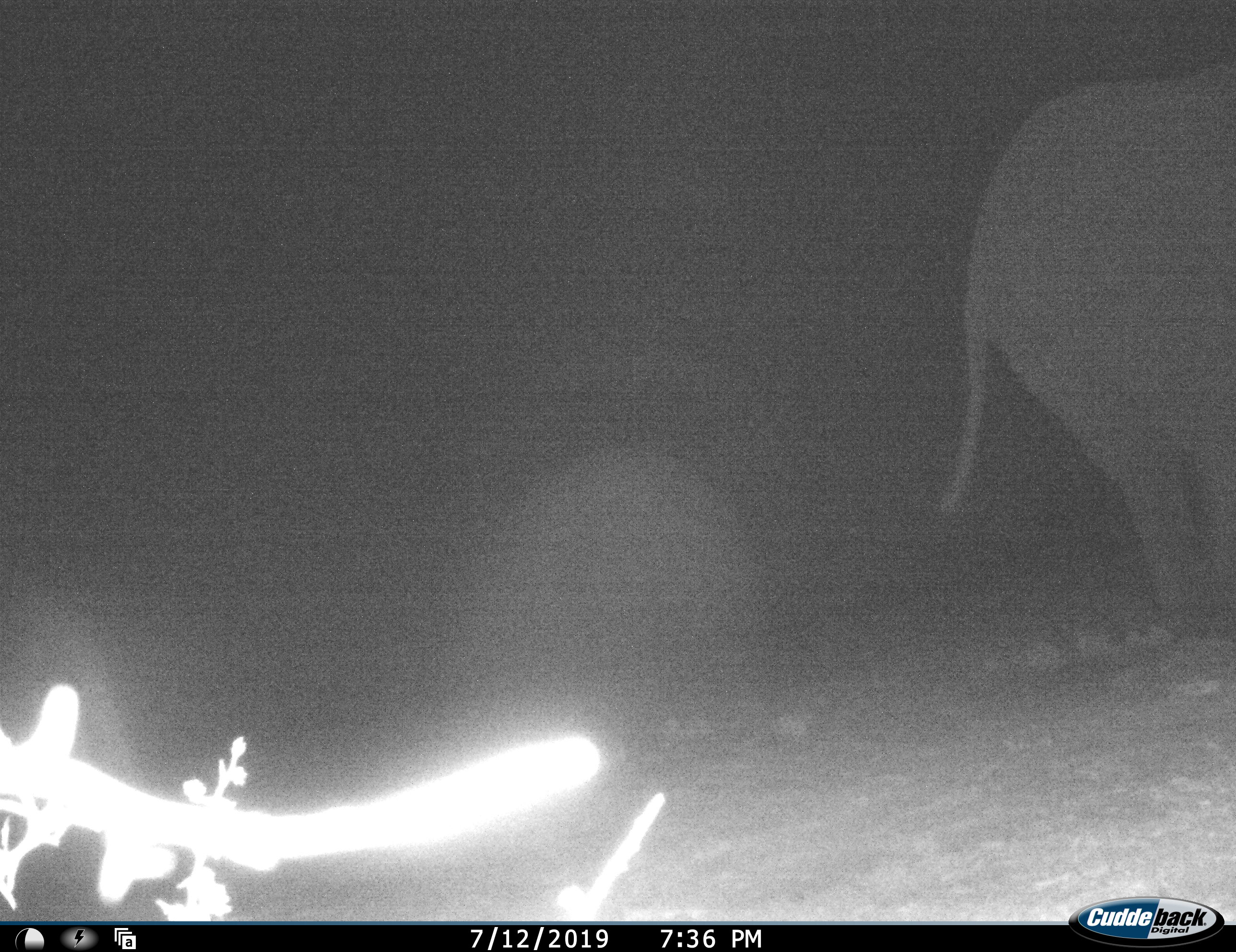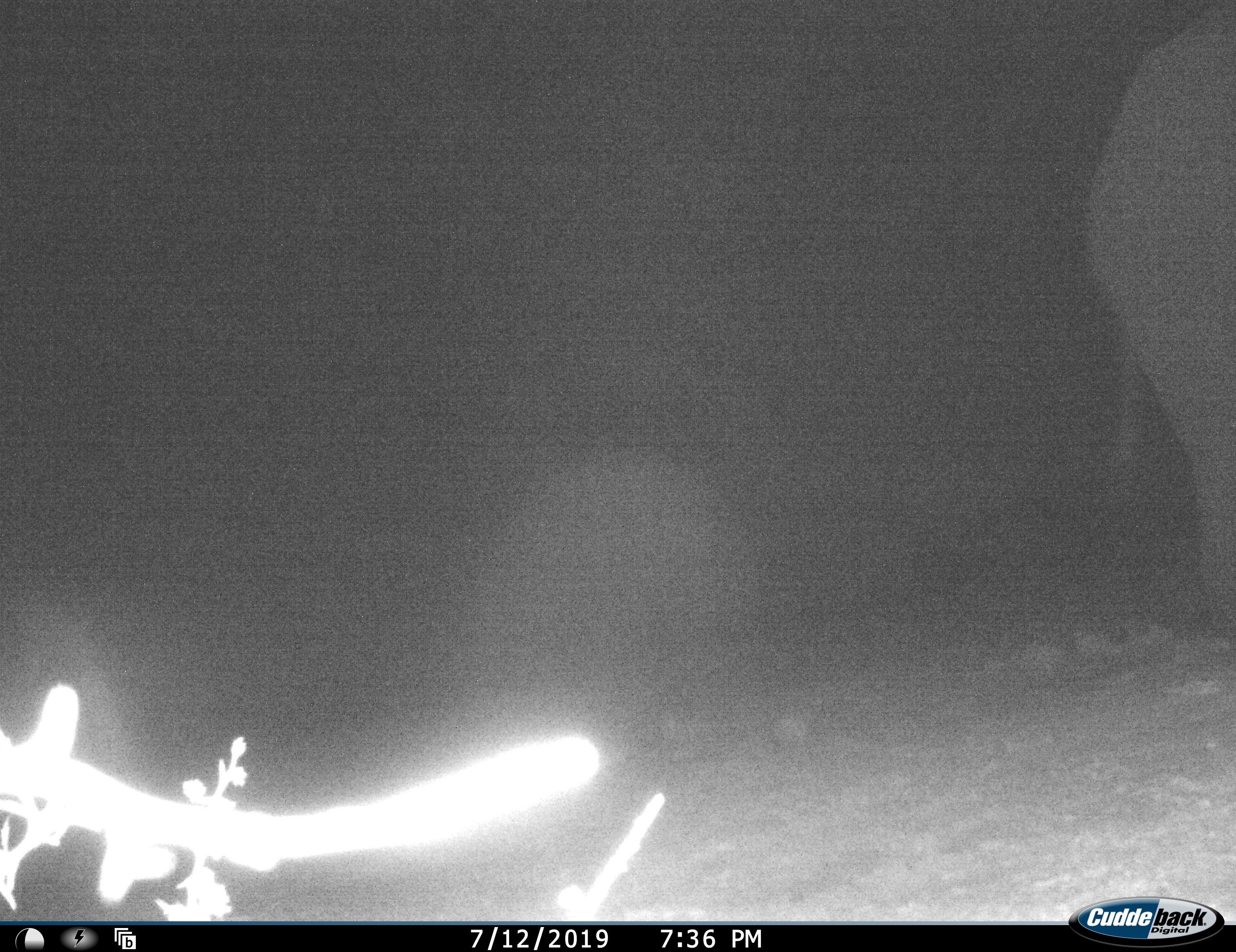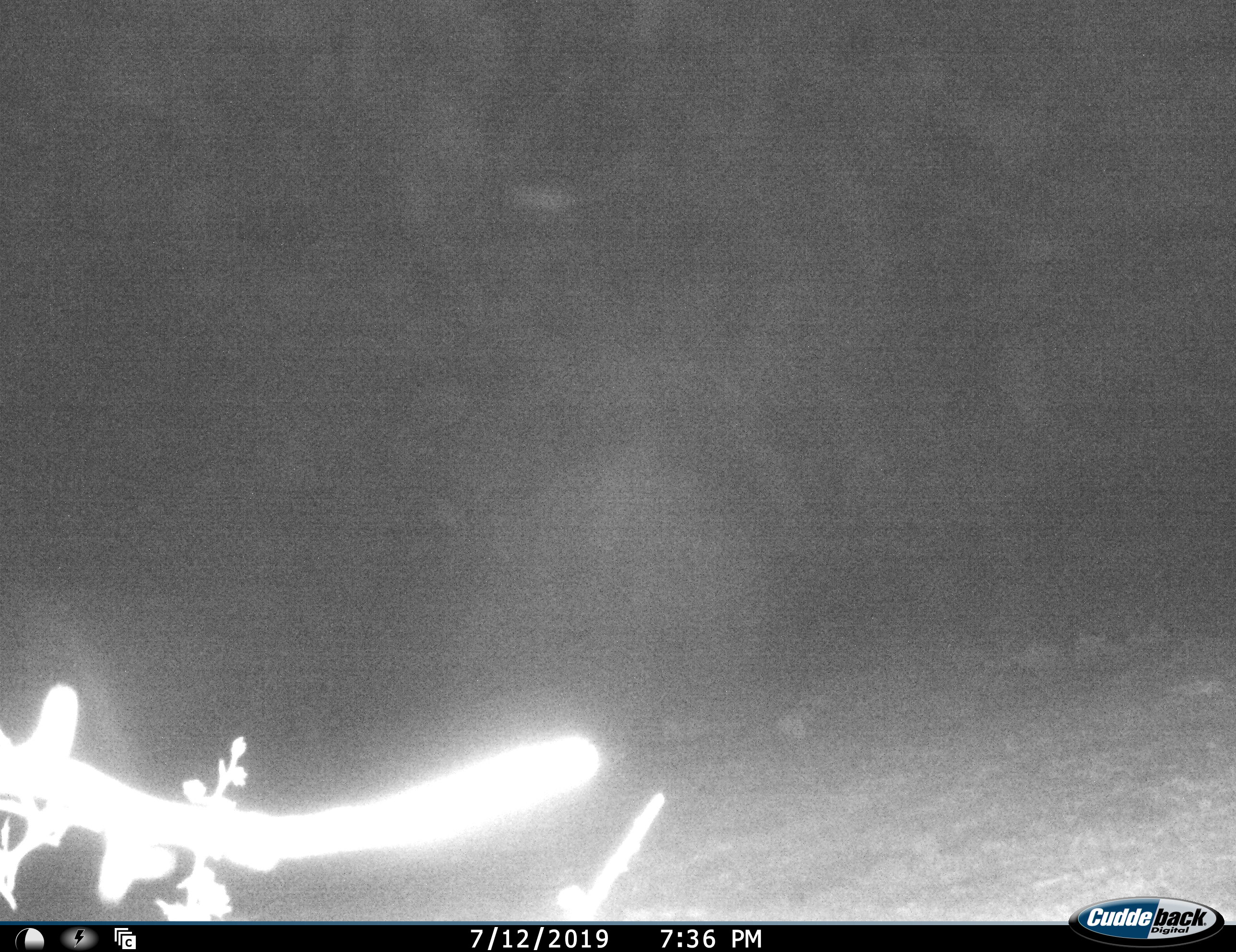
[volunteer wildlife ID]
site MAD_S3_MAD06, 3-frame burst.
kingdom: Animalia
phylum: Chordata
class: Mammalia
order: Proboscidea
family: Elephantidae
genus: Loxodonta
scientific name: Loxodonta africana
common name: african bush elephant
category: elephant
Elephant (african bush elephant) (Loxodonta africana), count 1. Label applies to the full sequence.